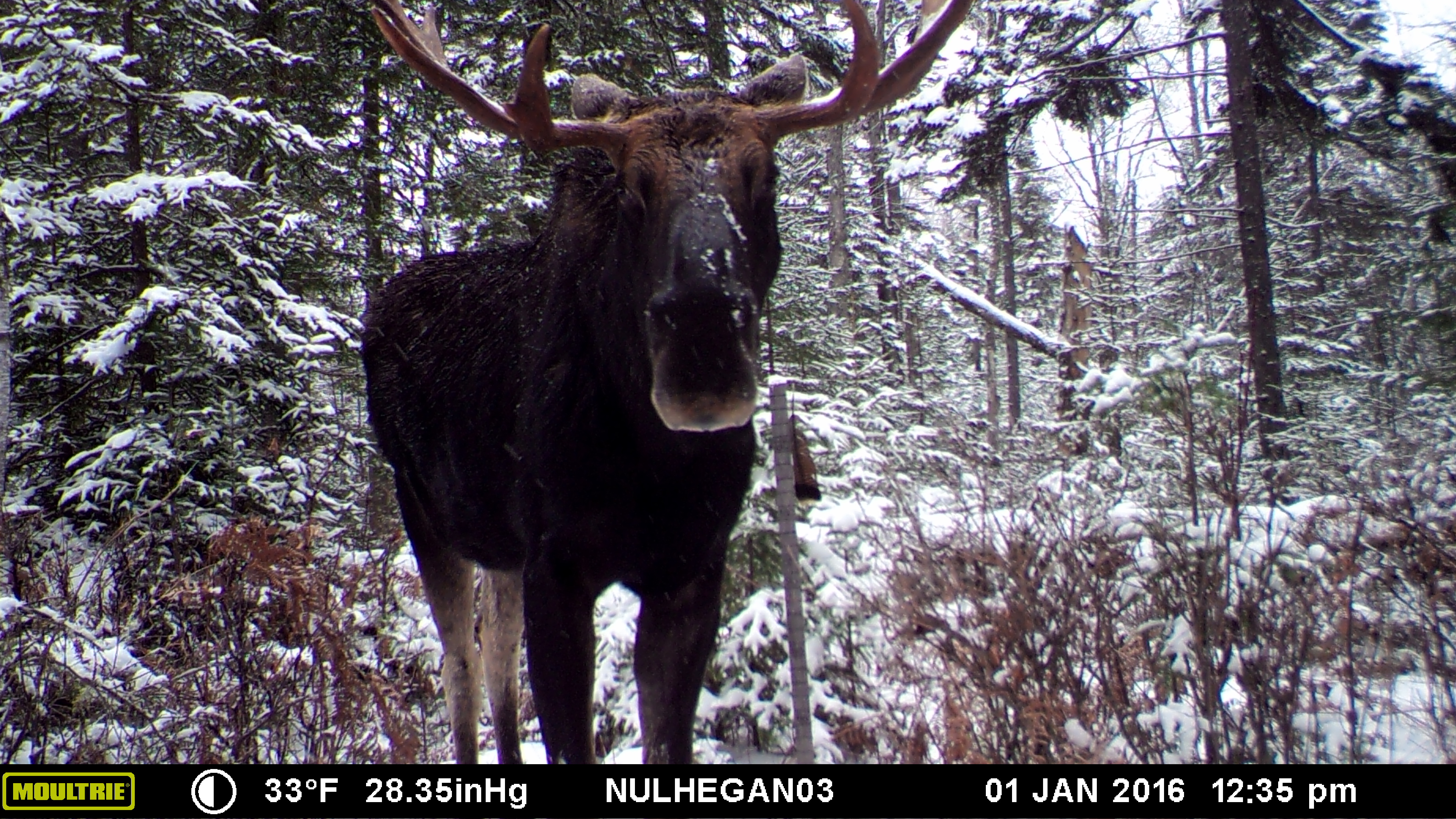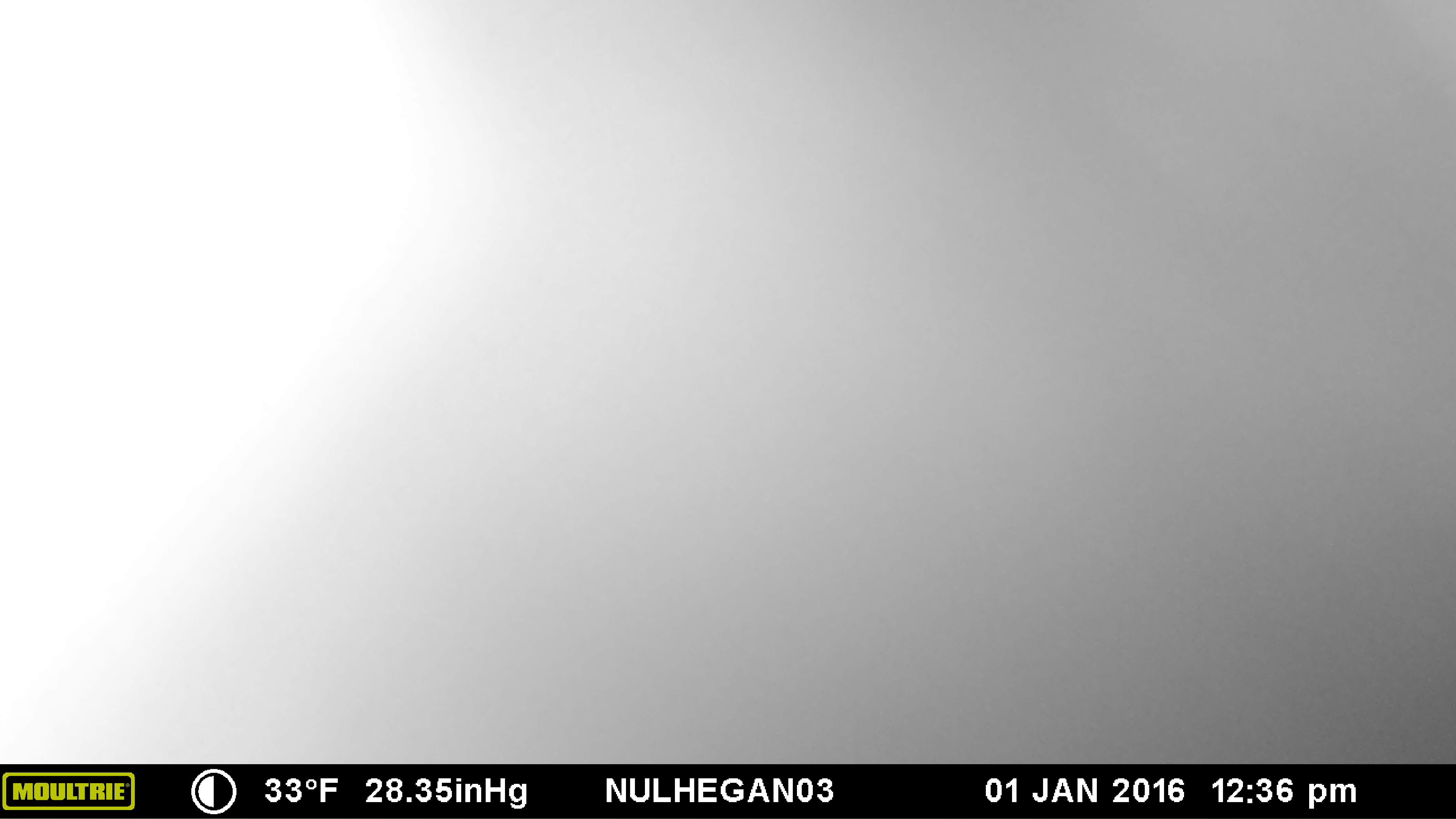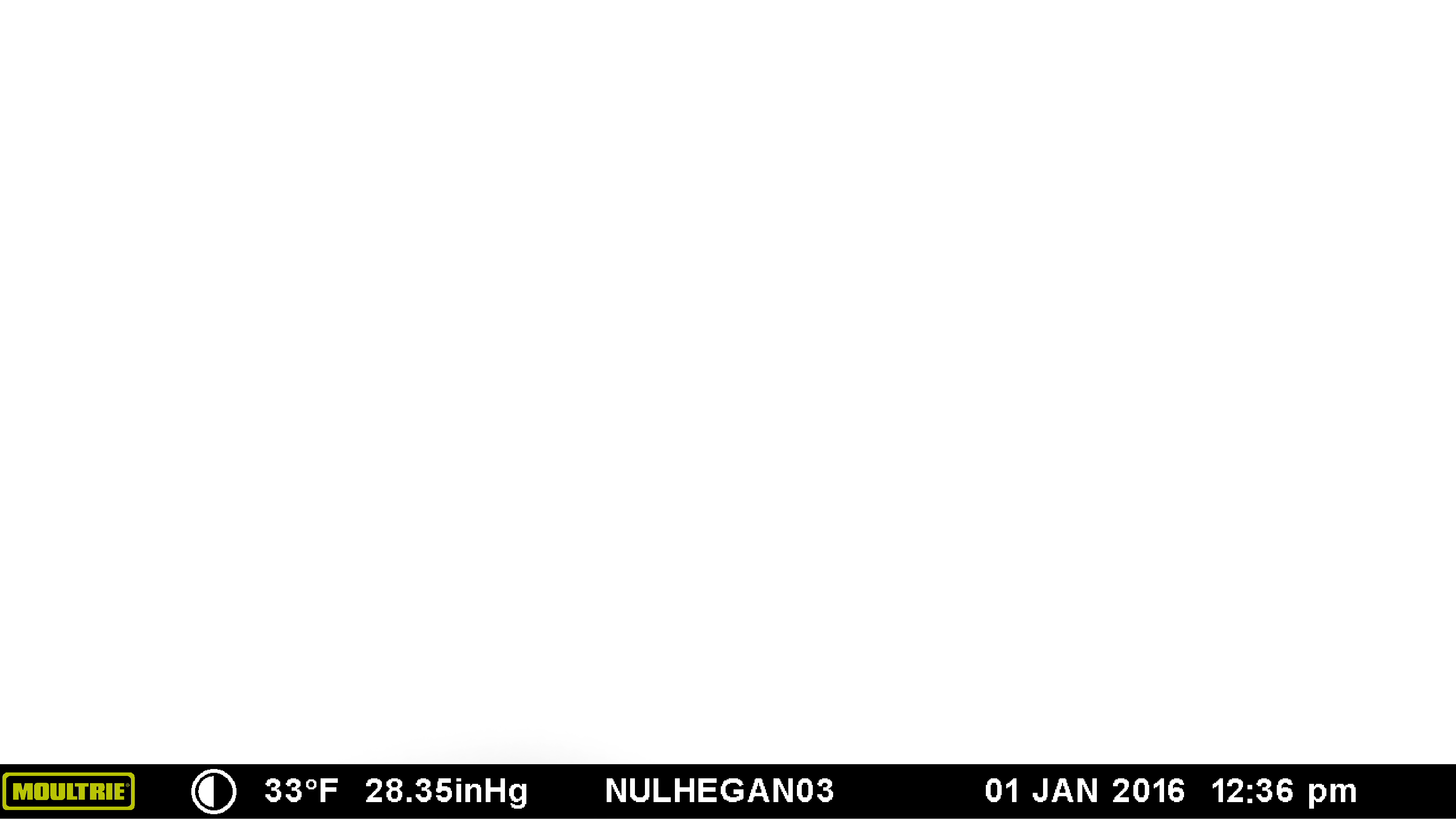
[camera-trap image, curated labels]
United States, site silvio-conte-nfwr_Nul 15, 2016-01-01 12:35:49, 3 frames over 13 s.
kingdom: Animalia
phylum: Chordata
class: Mammalia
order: Artiodactyla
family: Cervidae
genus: Alces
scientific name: Alces alces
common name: moose